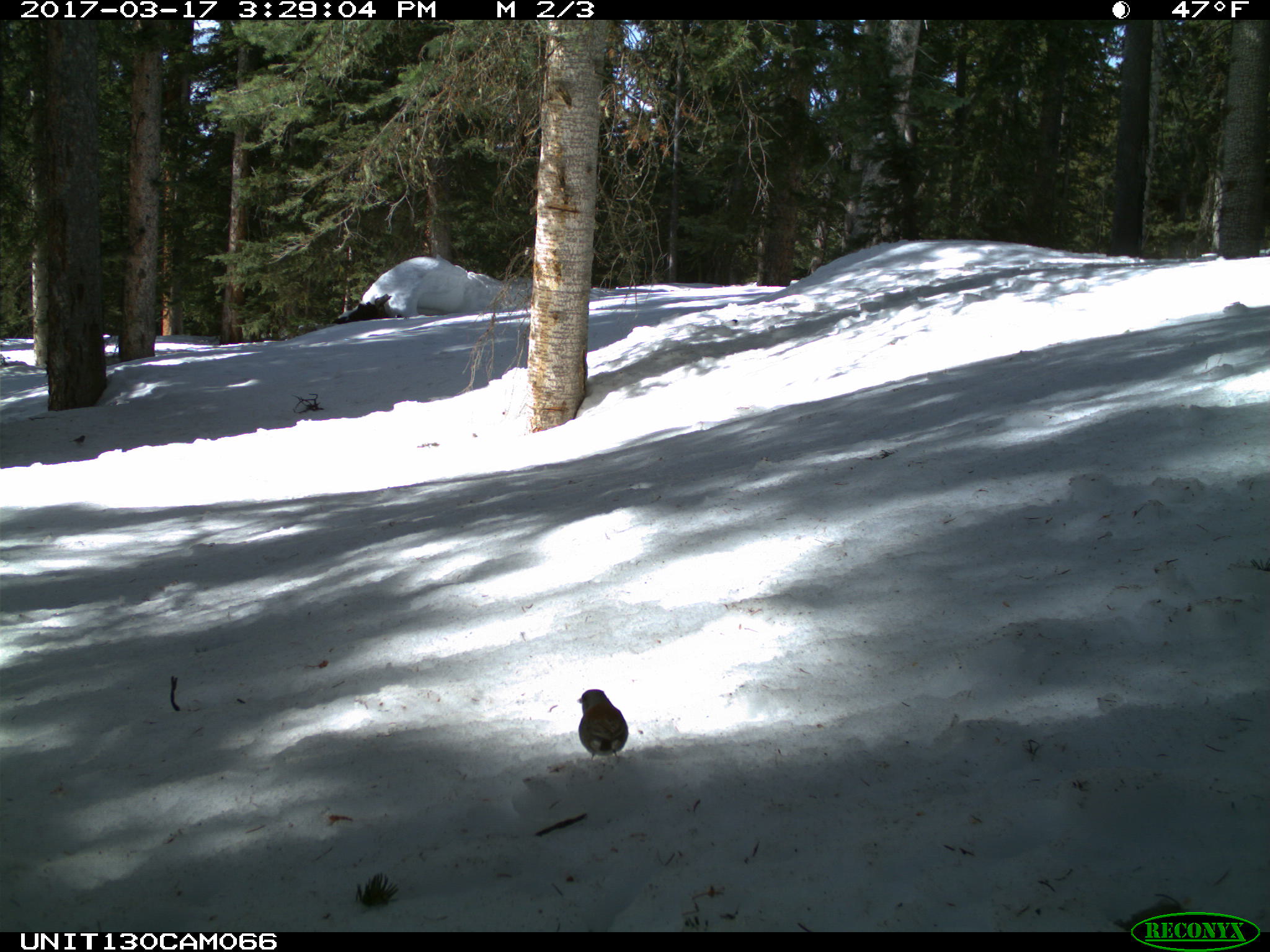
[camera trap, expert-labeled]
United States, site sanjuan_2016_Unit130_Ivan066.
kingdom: Animalia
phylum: Chordata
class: Aves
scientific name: Aves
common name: birds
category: unidentified bird